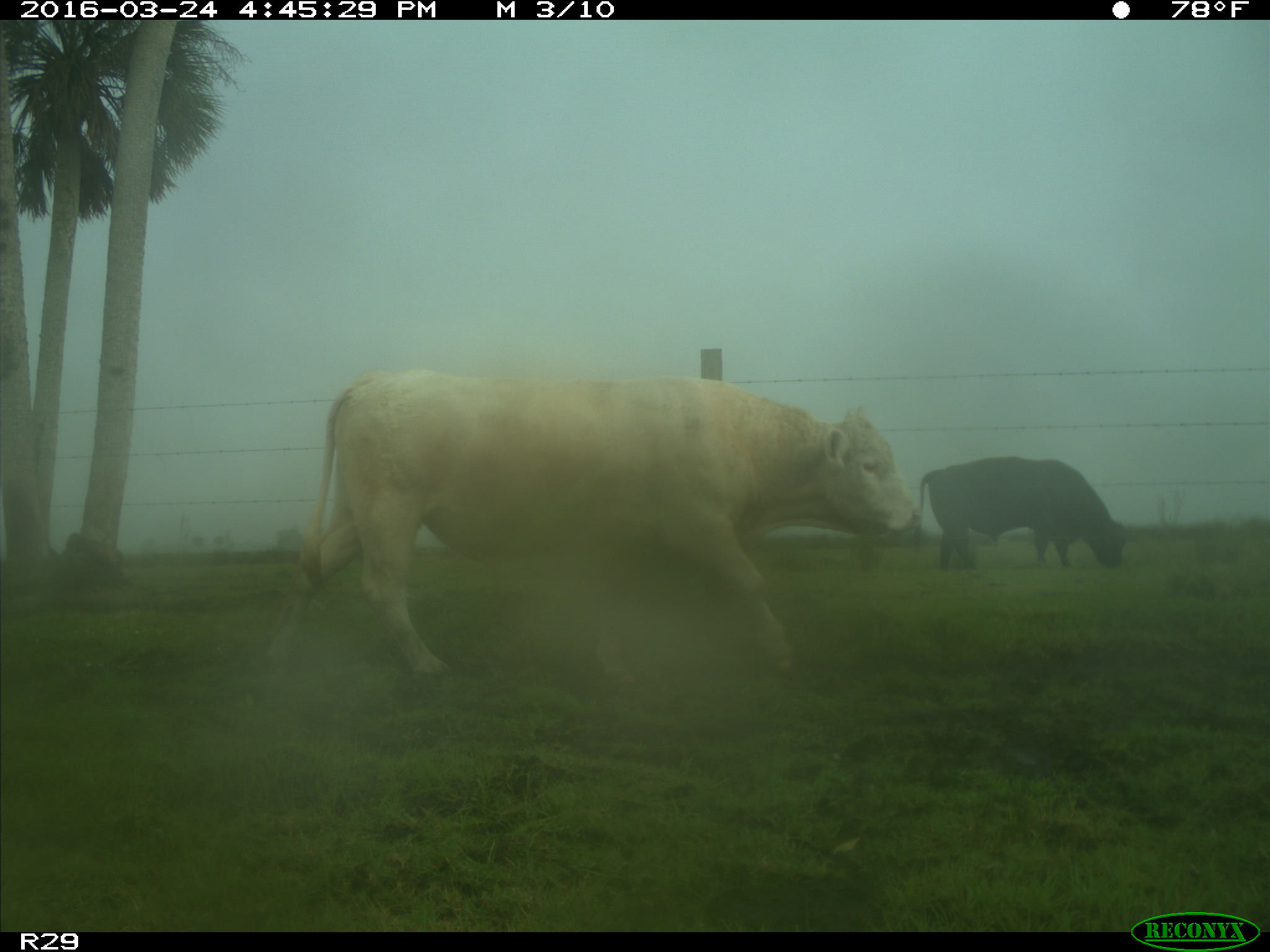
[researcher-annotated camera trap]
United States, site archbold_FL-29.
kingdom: Animalia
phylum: Chordata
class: Mammalia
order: Artiodactyla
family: Bovidae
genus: Bos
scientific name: Bos taurus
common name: domestic cow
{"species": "Bos taurus (domestic cow)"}